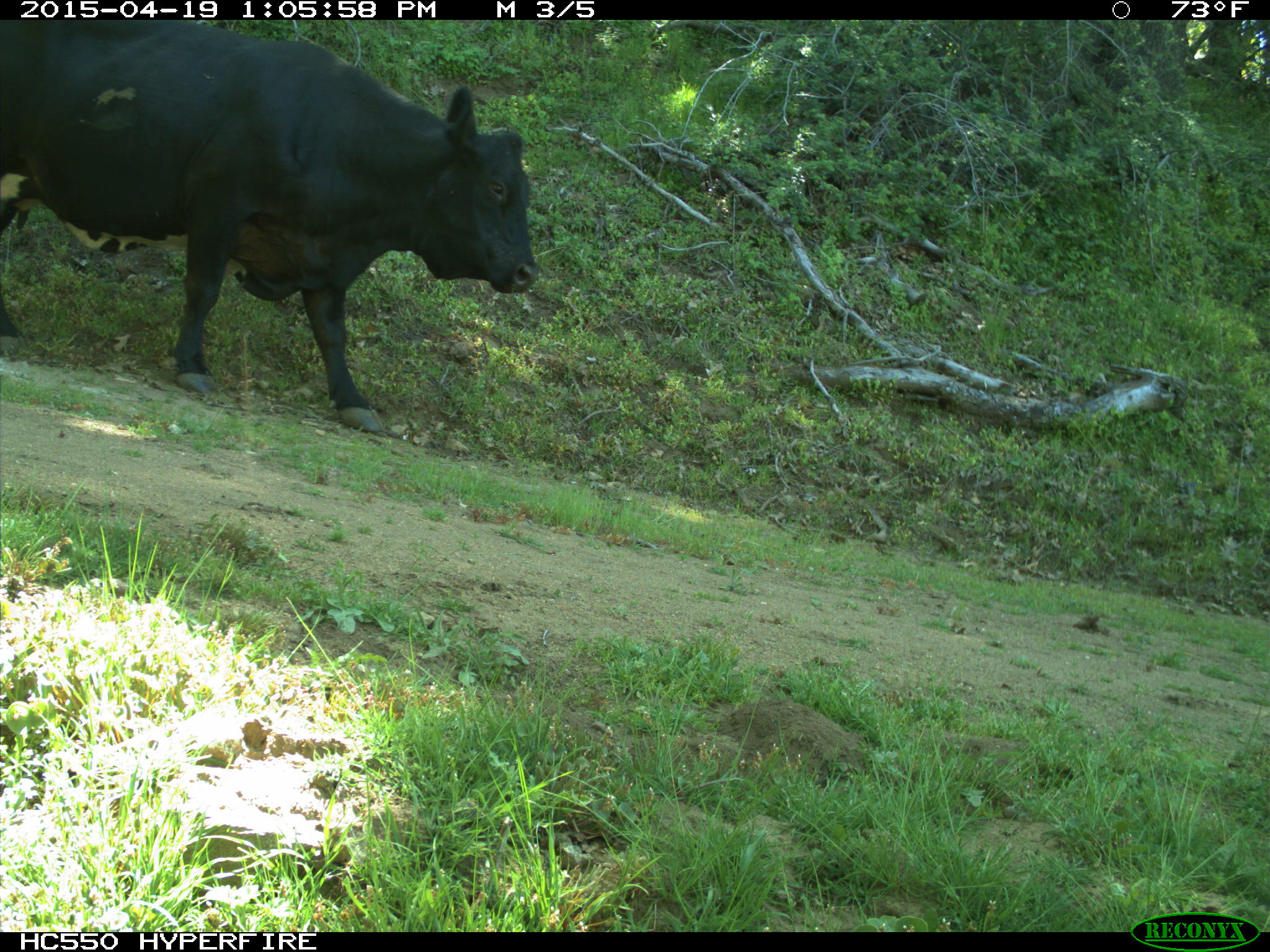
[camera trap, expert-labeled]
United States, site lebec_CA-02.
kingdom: Animalia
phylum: Chordata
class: Mammalia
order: Artiodactyla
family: Bovidae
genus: Bos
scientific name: Bos taurus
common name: domestic cow